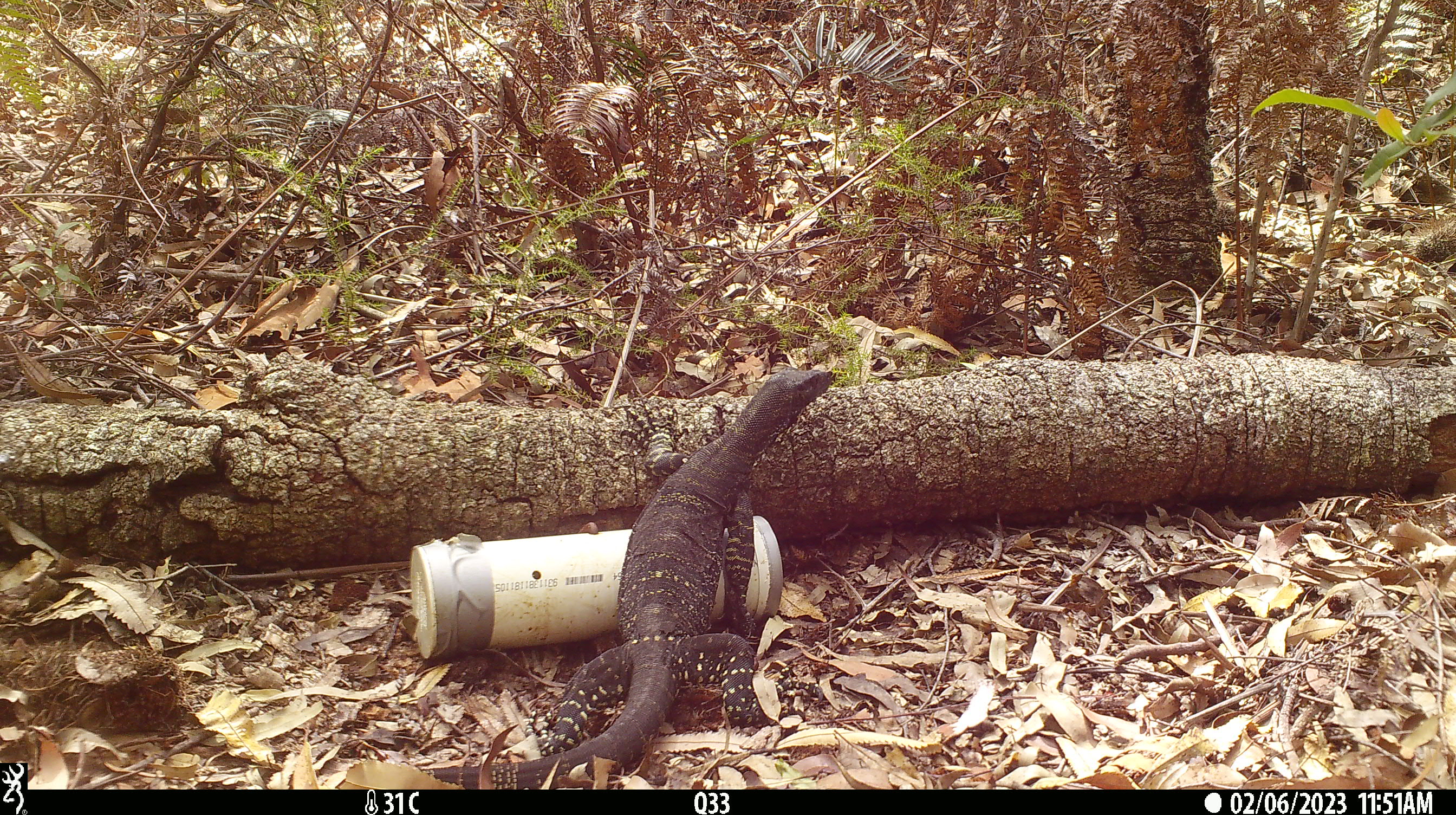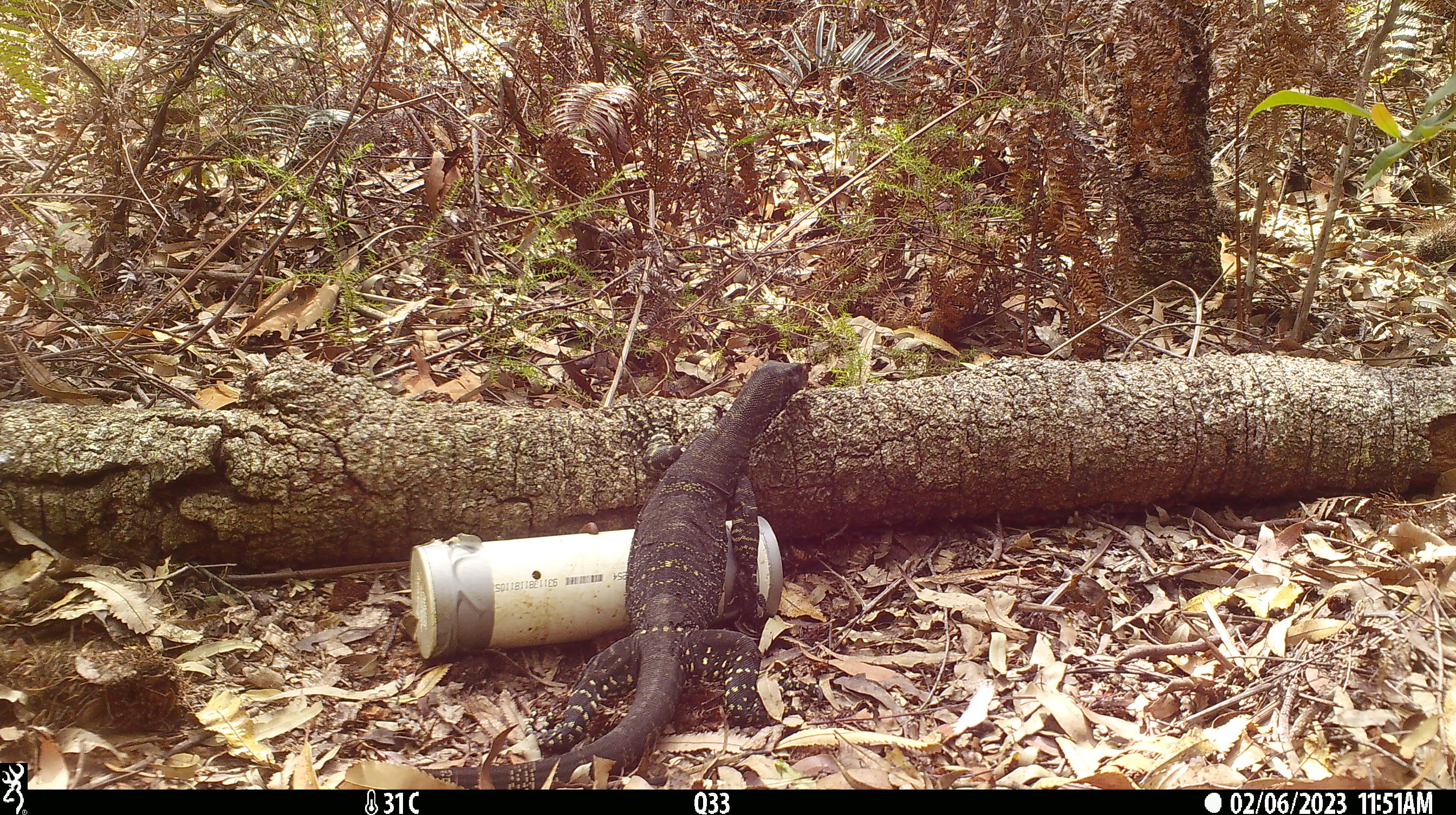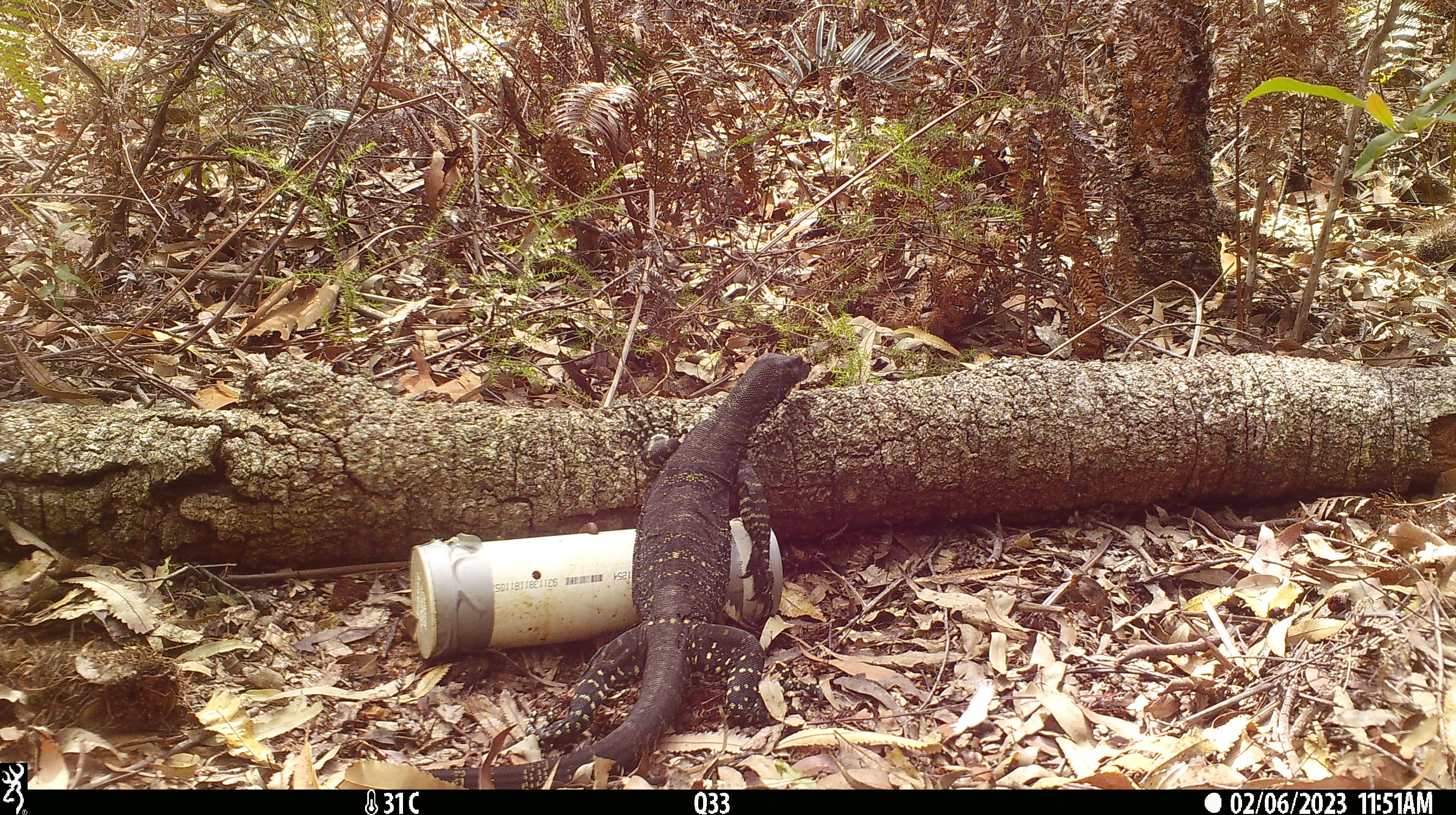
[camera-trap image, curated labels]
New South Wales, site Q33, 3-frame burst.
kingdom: Animalia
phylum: Chordata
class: Reptilia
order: Squamata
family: Varanidae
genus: Varanus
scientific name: Varanus varius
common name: lace monitor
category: goanna